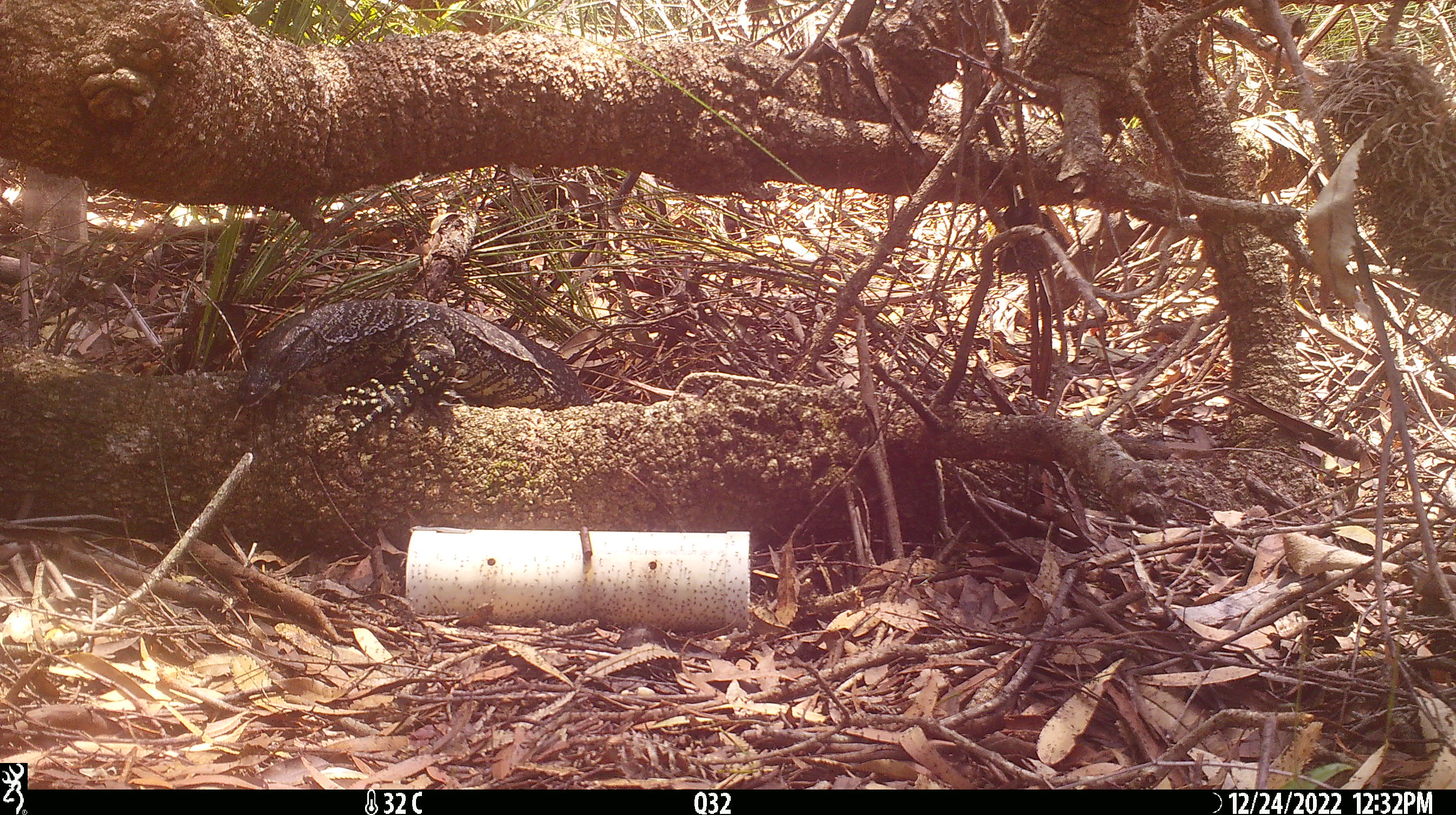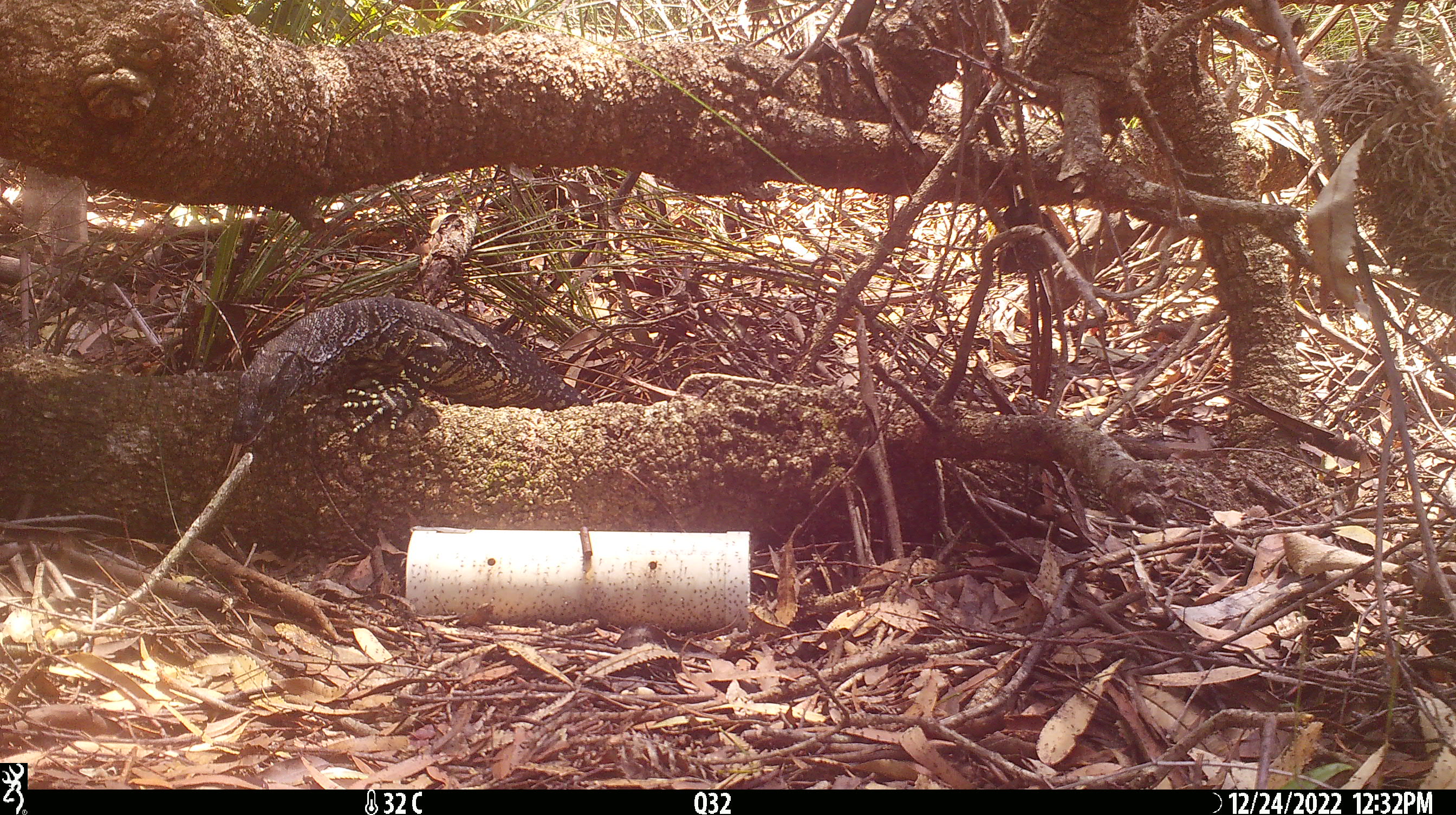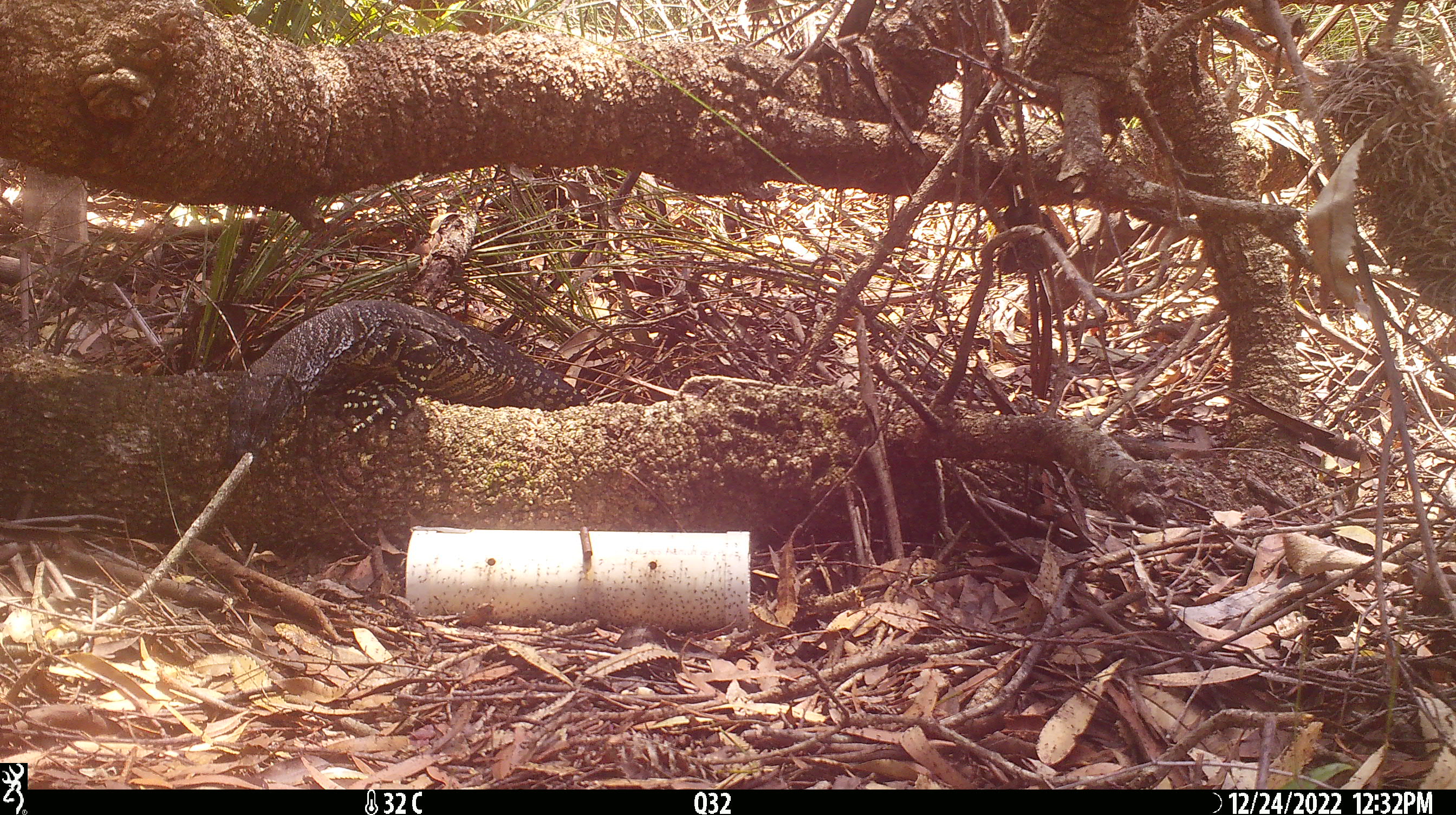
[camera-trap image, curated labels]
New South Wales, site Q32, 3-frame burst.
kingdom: Animalia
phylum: Chordata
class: Reptilia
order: Squamata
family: Varanidae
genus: Varanus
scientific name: Varanus varius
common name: lace monitor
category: goanna